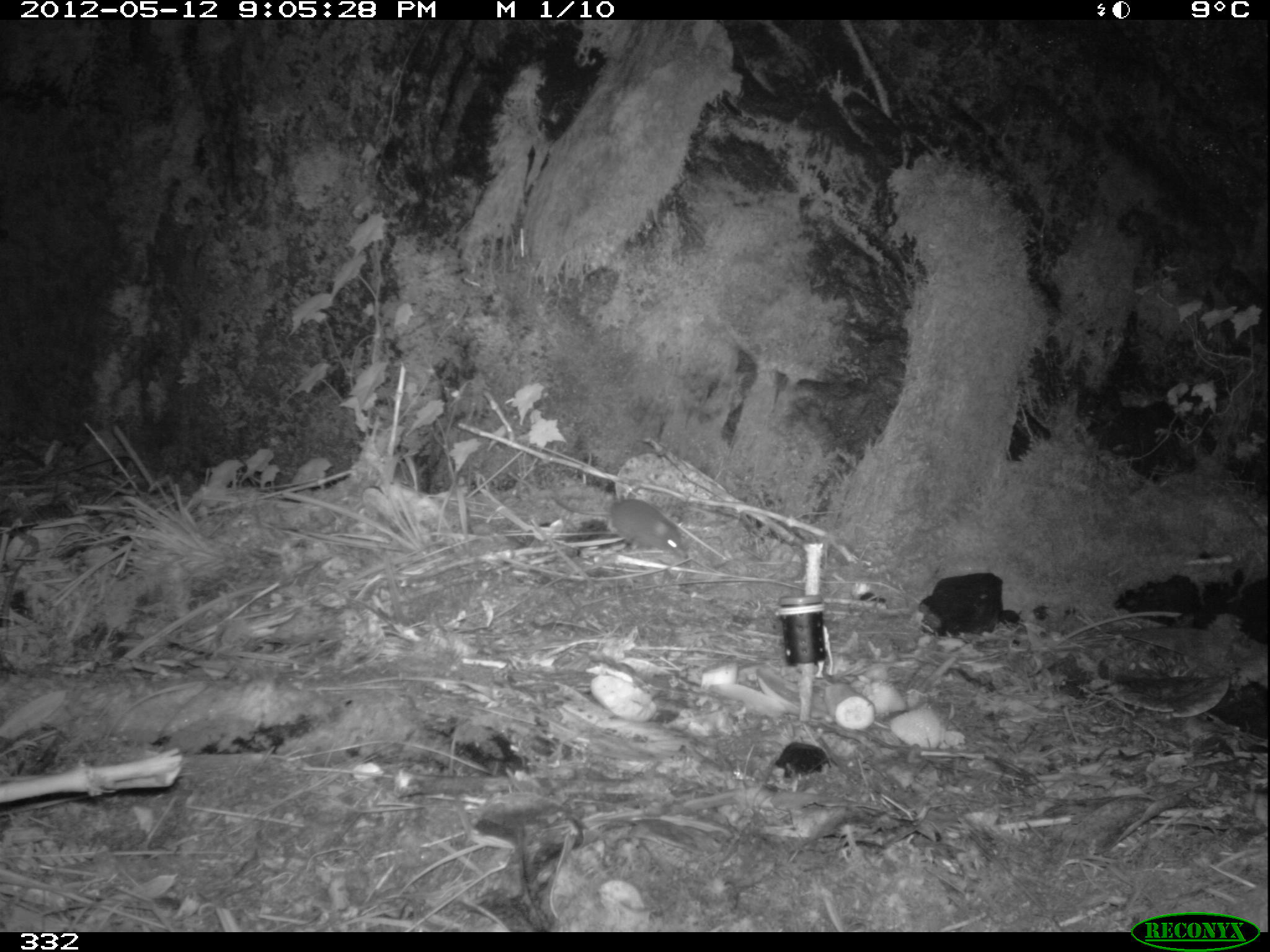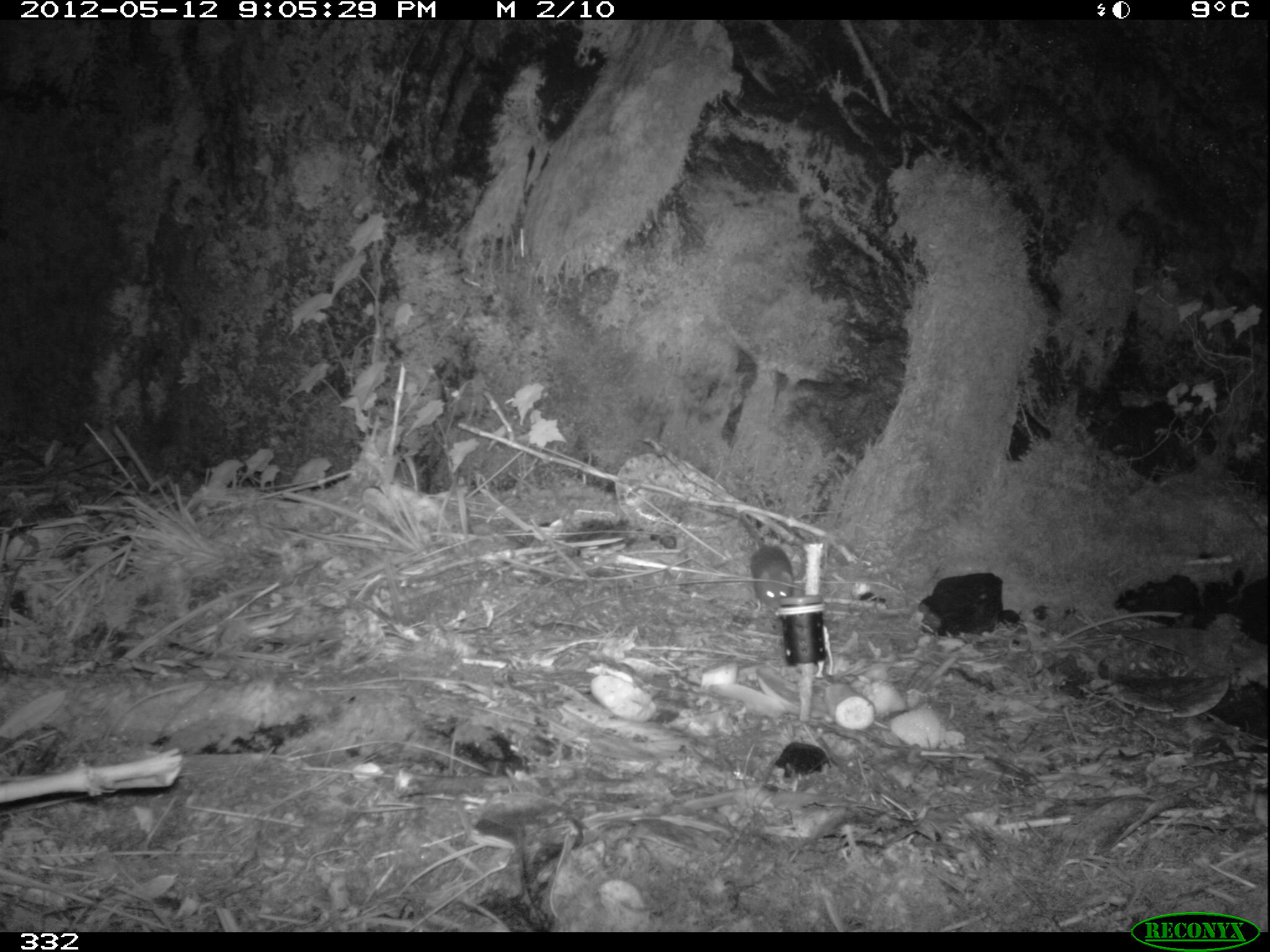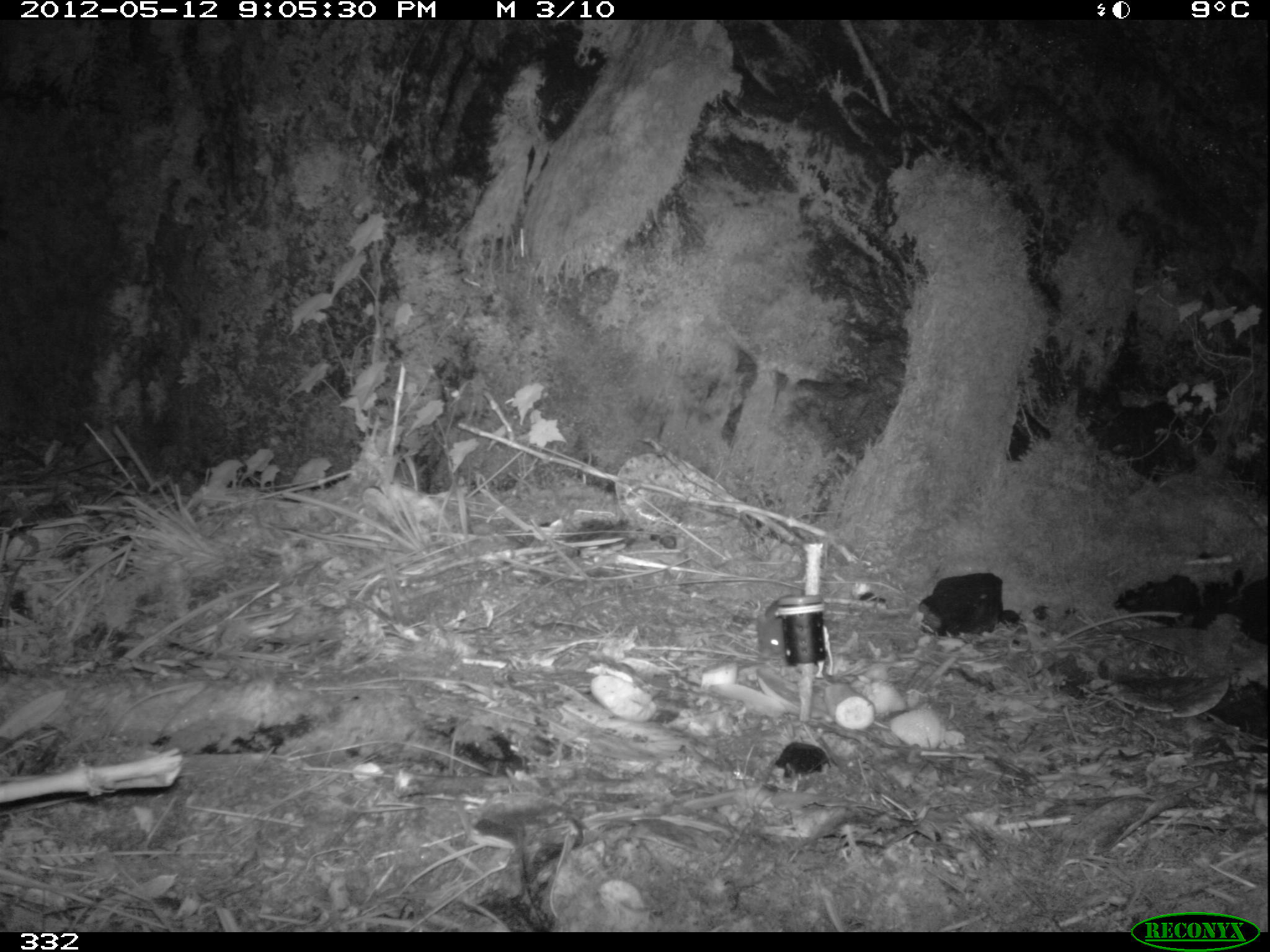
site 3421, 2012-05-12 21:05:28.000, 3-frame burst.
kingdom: Animalia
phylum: Chordata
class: Mammalia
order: Rodentia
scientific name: Rodentia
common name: rodents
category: unknown rodent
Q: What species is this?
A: Unknown rodent (rodents) (Rodentia).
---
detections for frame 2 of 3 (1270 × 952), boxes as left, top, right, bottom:
unknown rodent: 718, 509, 795, 609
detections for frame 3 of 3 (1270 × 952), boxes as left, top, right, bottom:
unknown rodent: 755, 594, 789, 665